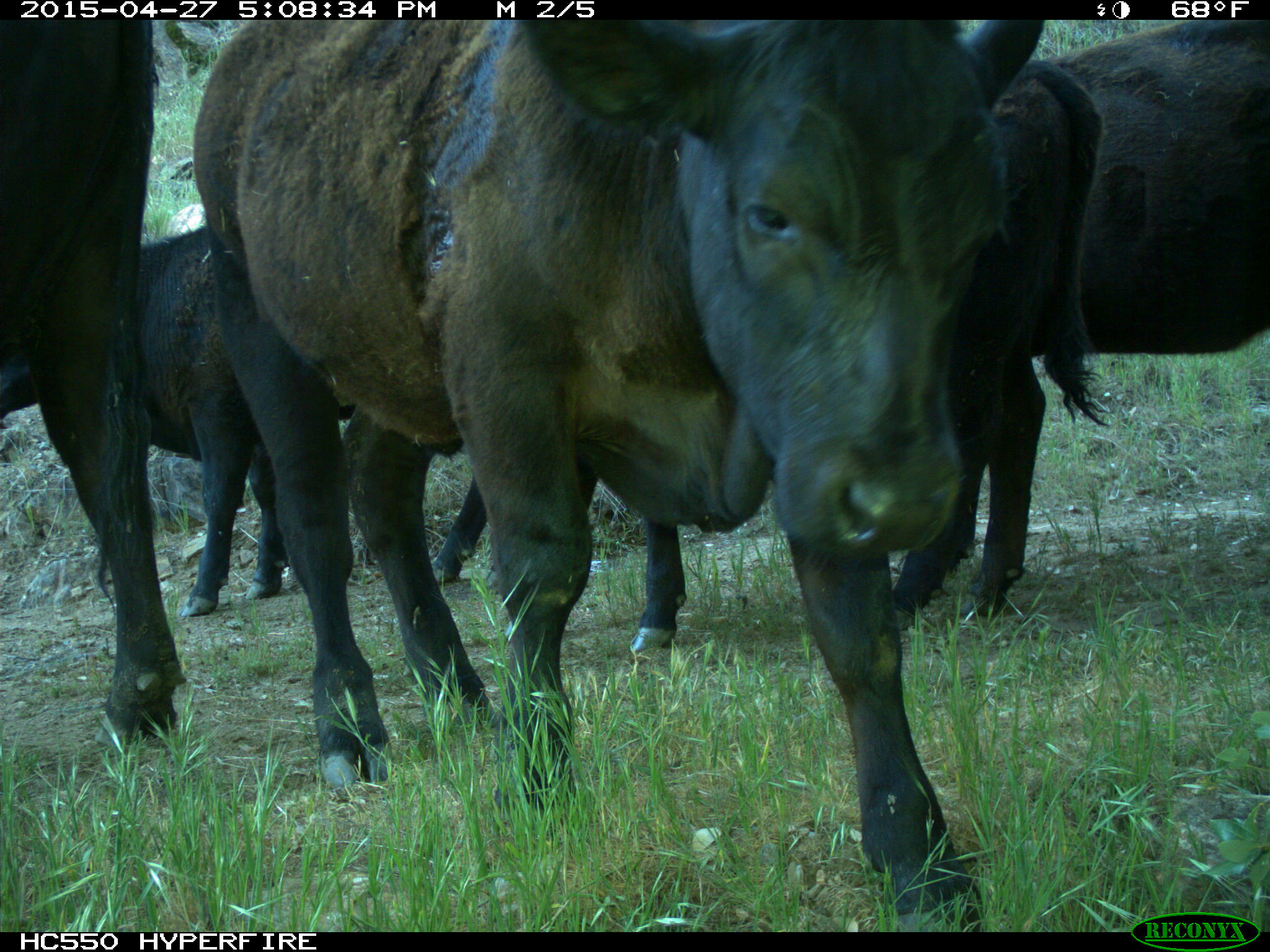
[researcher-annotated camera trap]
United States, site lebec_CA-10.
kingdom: Animalia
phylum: Chordata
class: Mammalia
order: Artiodactyla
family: Bovidae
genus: Bos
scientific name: Bos taurus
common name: domestic cow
Bos taurus (domestic cow).